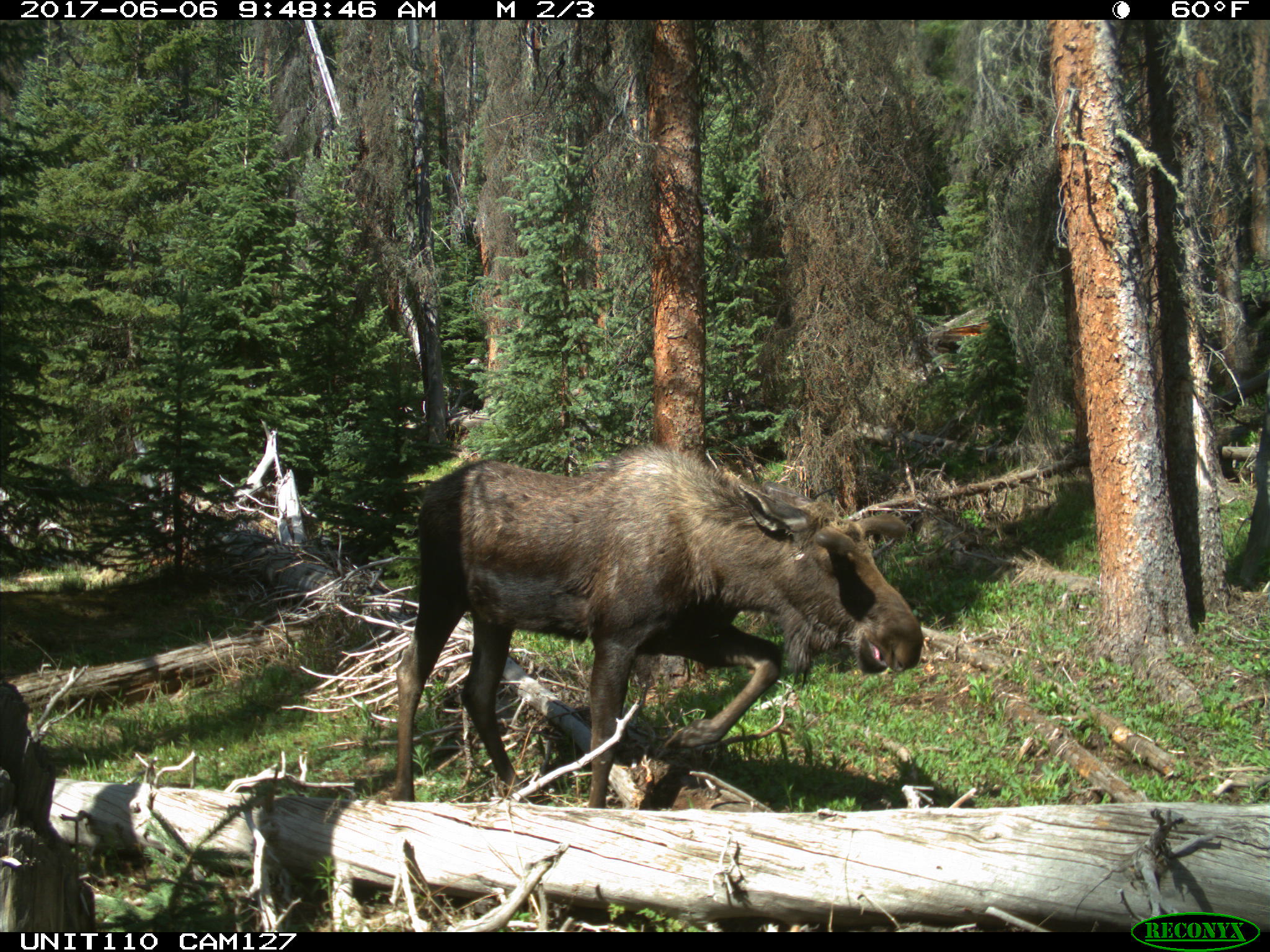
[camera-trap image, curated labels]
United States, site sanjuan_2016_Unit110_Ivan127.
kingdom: Animalia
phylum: Chordata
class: Mammalia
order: Artiodactyla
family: Cervidae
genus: Alces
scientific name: Alces alces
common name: moose